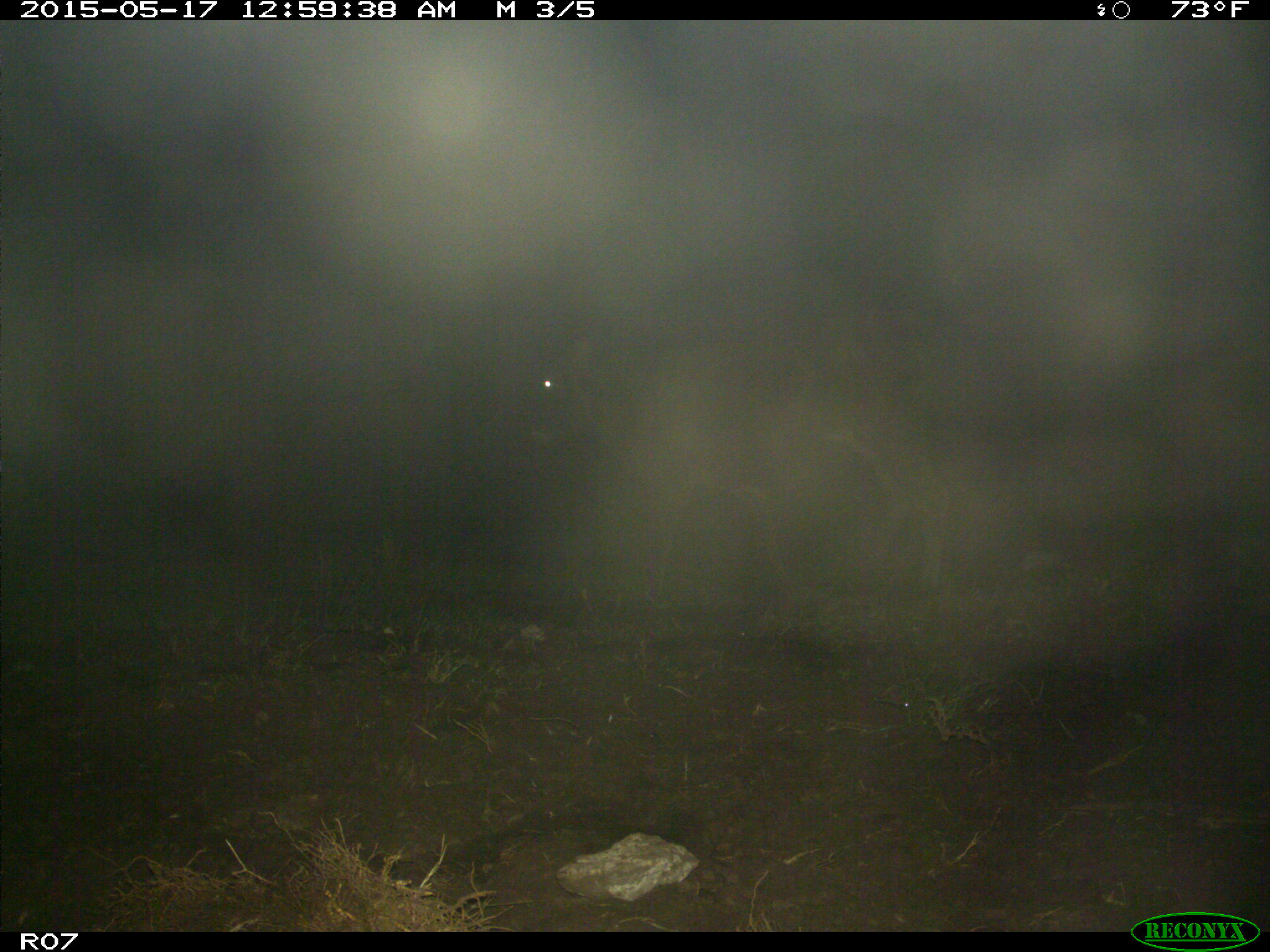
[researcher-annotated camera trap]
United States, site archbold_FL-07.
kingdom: Animalia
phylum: Chordata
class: Mammalia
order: Artiodactyla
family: Bovidae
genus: Bos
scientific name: Bos taurus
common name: domestic cow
Bos taurus (domestic cow).